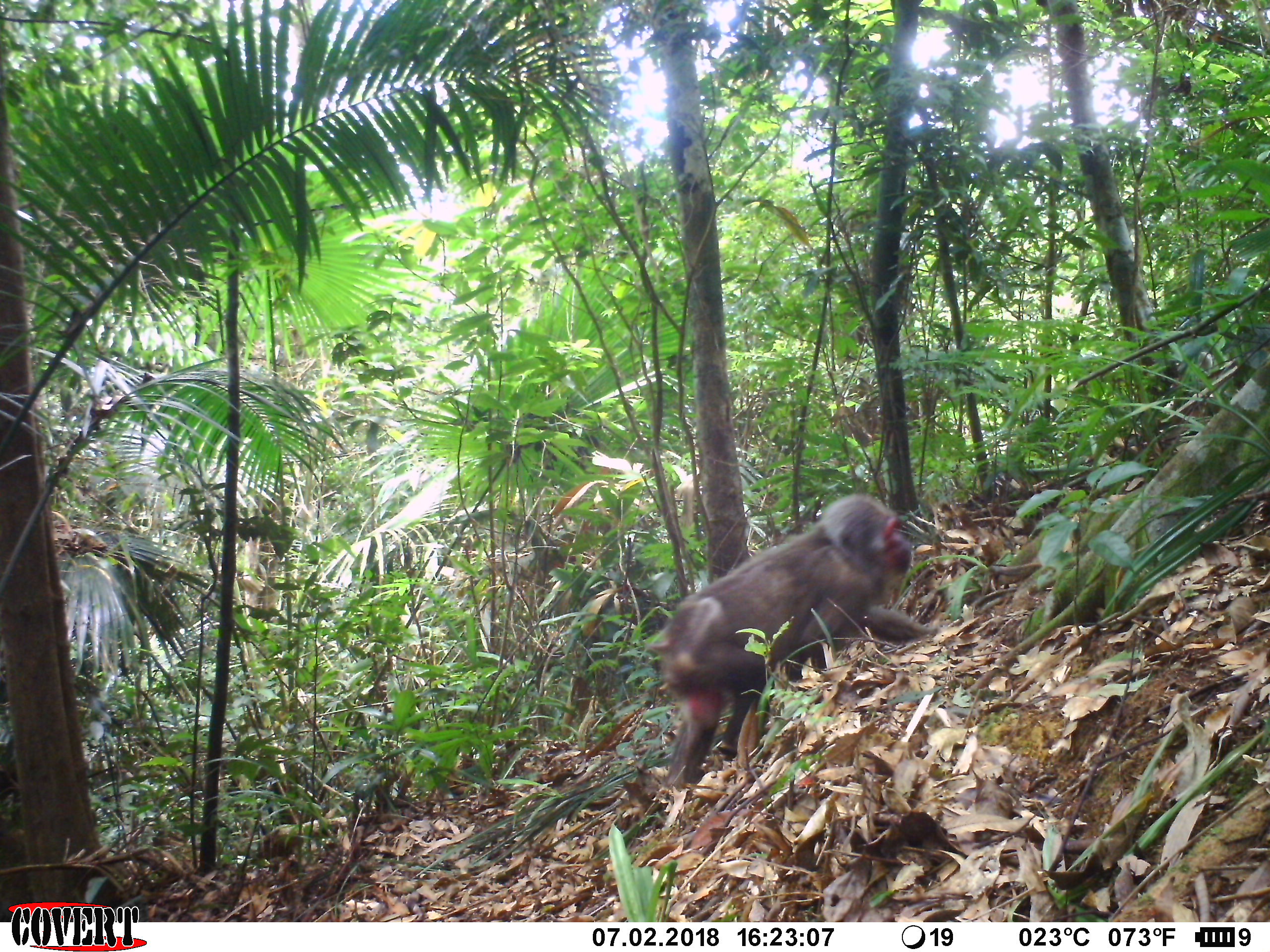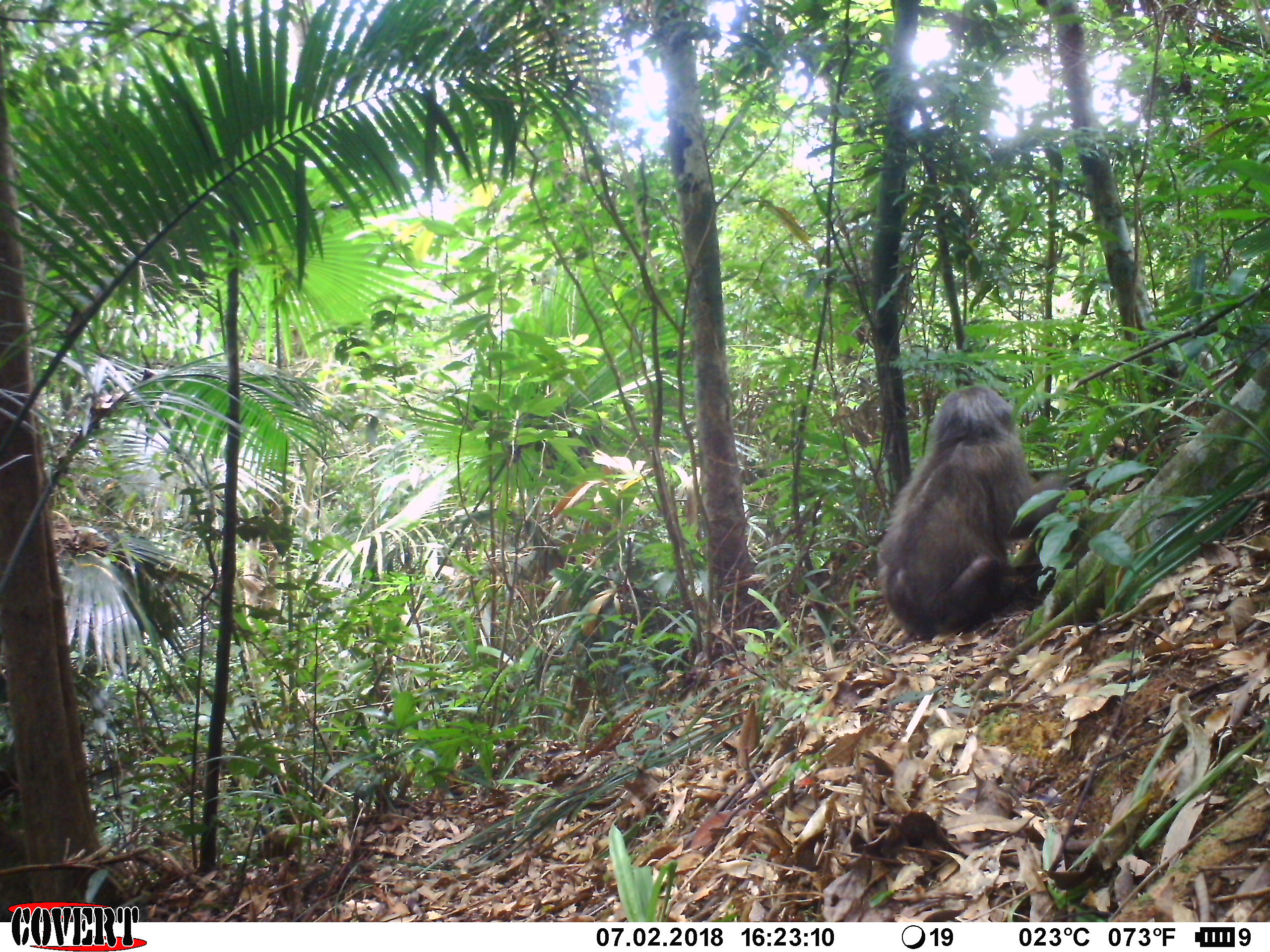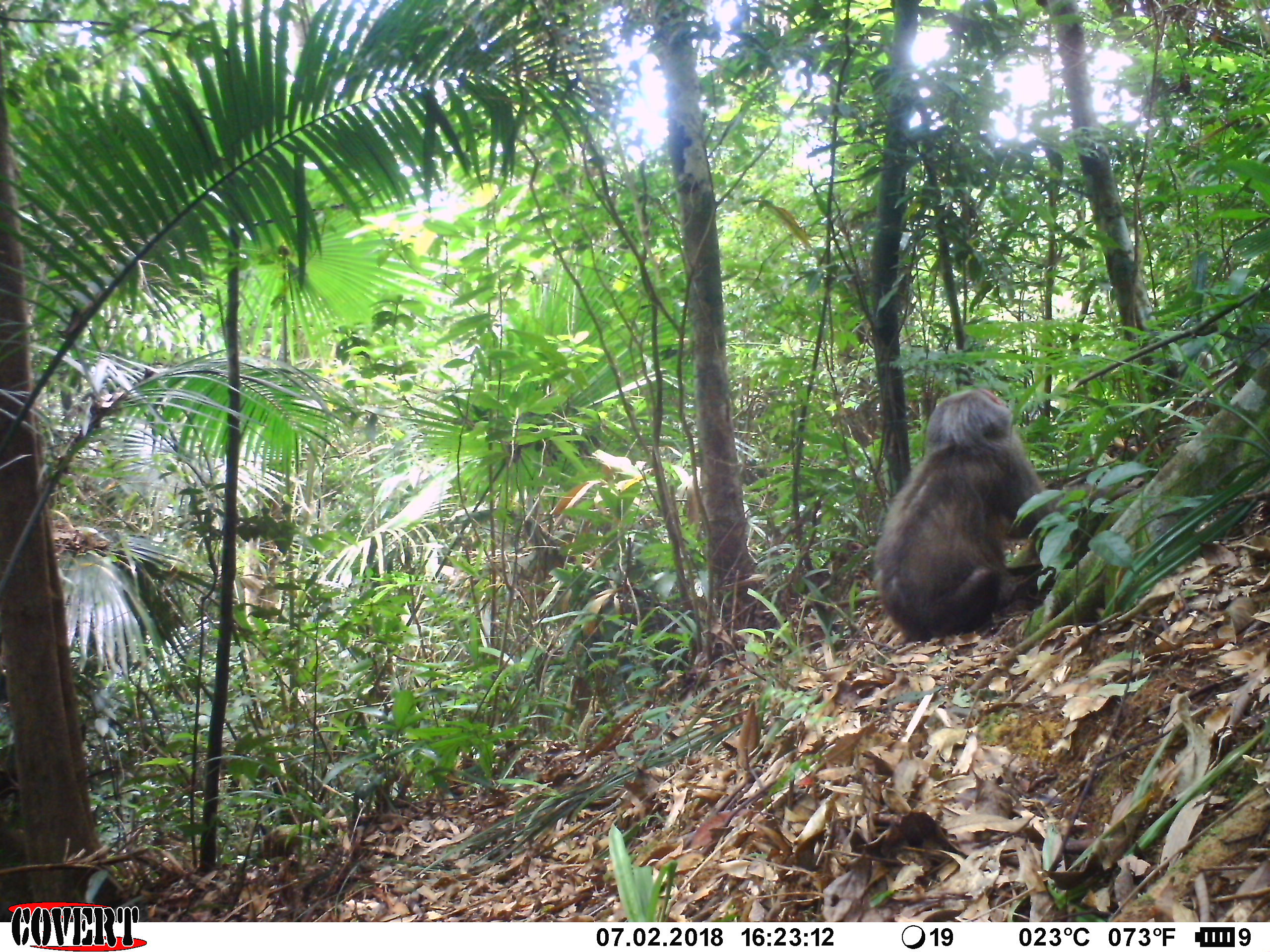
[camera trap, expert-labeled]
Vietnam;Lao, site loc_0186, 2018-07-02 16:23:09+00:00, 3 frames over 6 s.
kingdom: Animalia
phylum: Chordata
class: Mammalia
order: Primates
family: Cercopithecidae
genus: Macaca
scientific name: Macaca arctoides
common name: stump-tailed macaque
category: stump tailed macaque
Stump tailed macaque (stump-tailed macaque) (Macaca arctoides). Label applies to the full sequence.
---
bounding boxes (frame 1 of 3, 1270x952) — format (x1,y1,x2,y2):
stump tailed macaque: (646,493,936,791)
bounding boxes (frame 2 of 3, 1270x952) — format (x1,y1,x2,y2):
stump tailed macaque: (873,383,1071,640)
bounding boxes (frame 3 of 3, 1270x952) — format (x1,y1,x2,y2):
stump tailed macaque: (871,387,1137,642)